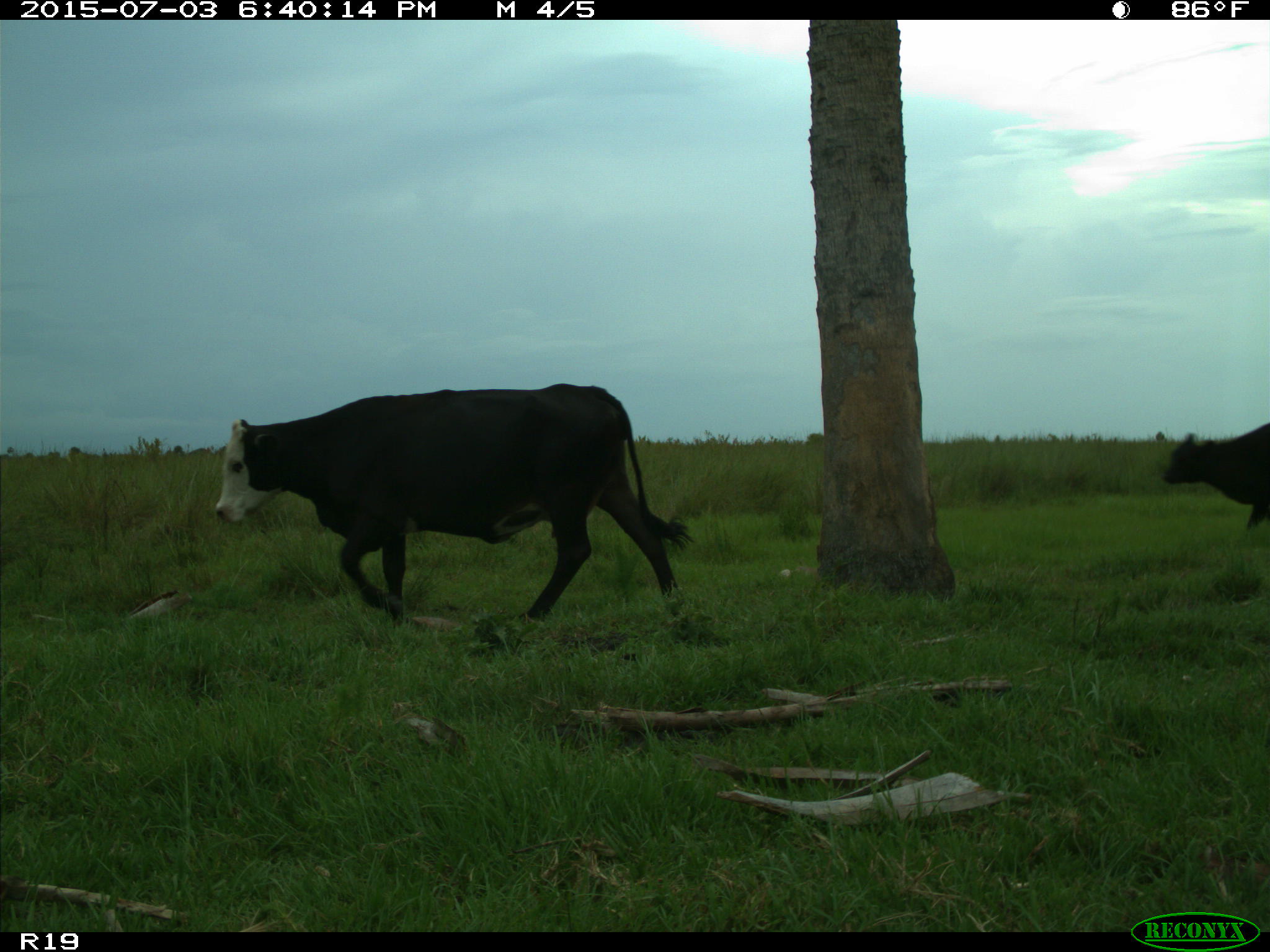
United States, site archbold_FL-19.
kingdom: Animalia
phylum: Chordata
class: Mammalia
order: Artiodactyla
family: Bovidae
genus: Bos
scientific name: Bos taurus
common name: domestic cow